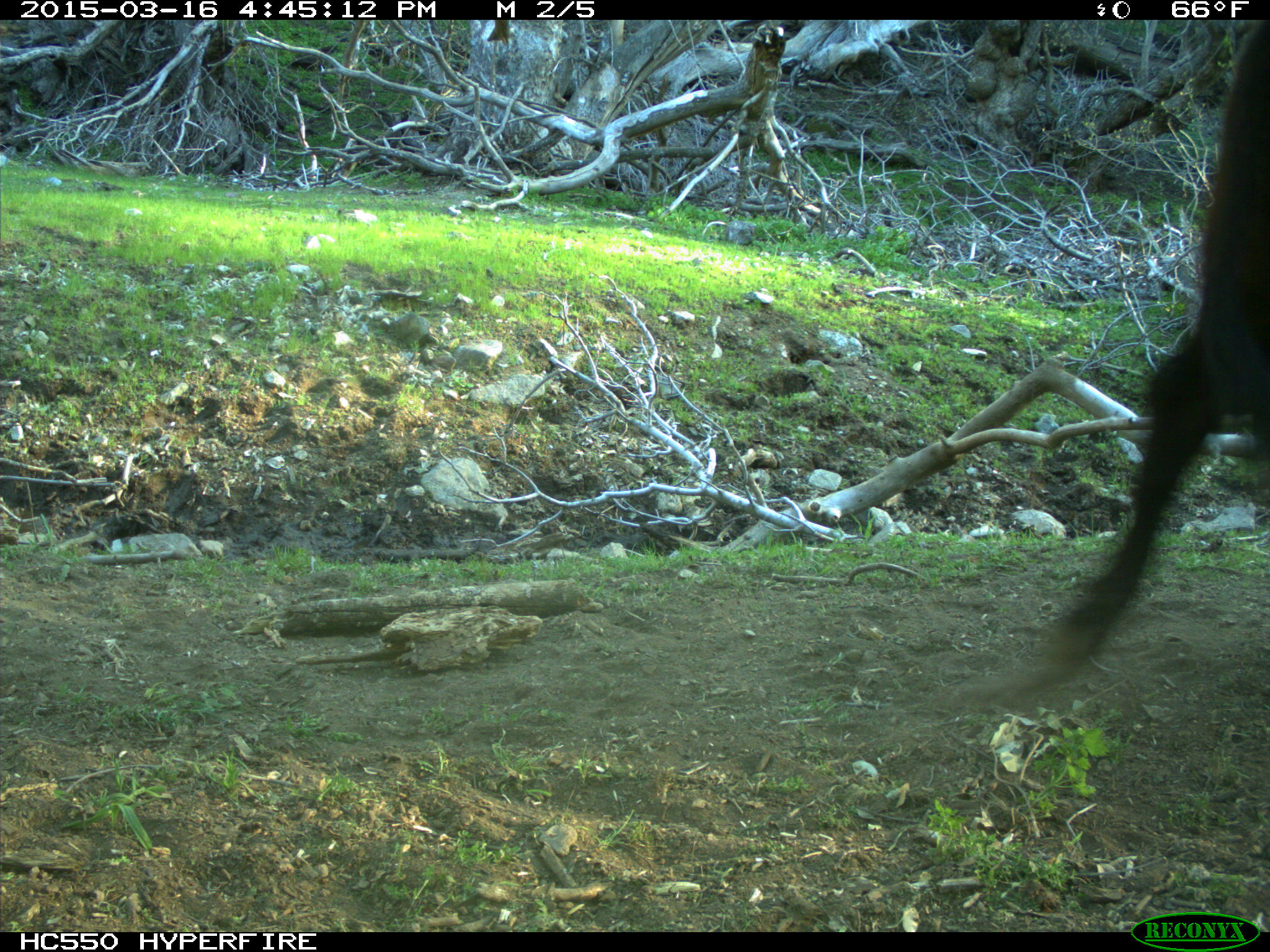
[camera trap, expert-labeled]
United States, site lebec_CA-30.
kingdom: Animalia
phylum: Chordata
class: Mammalia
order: Artiodactyla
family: Bovidae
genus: Bos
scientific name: Bos taurus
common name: domestic cow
Bos taurus (domestic cow).